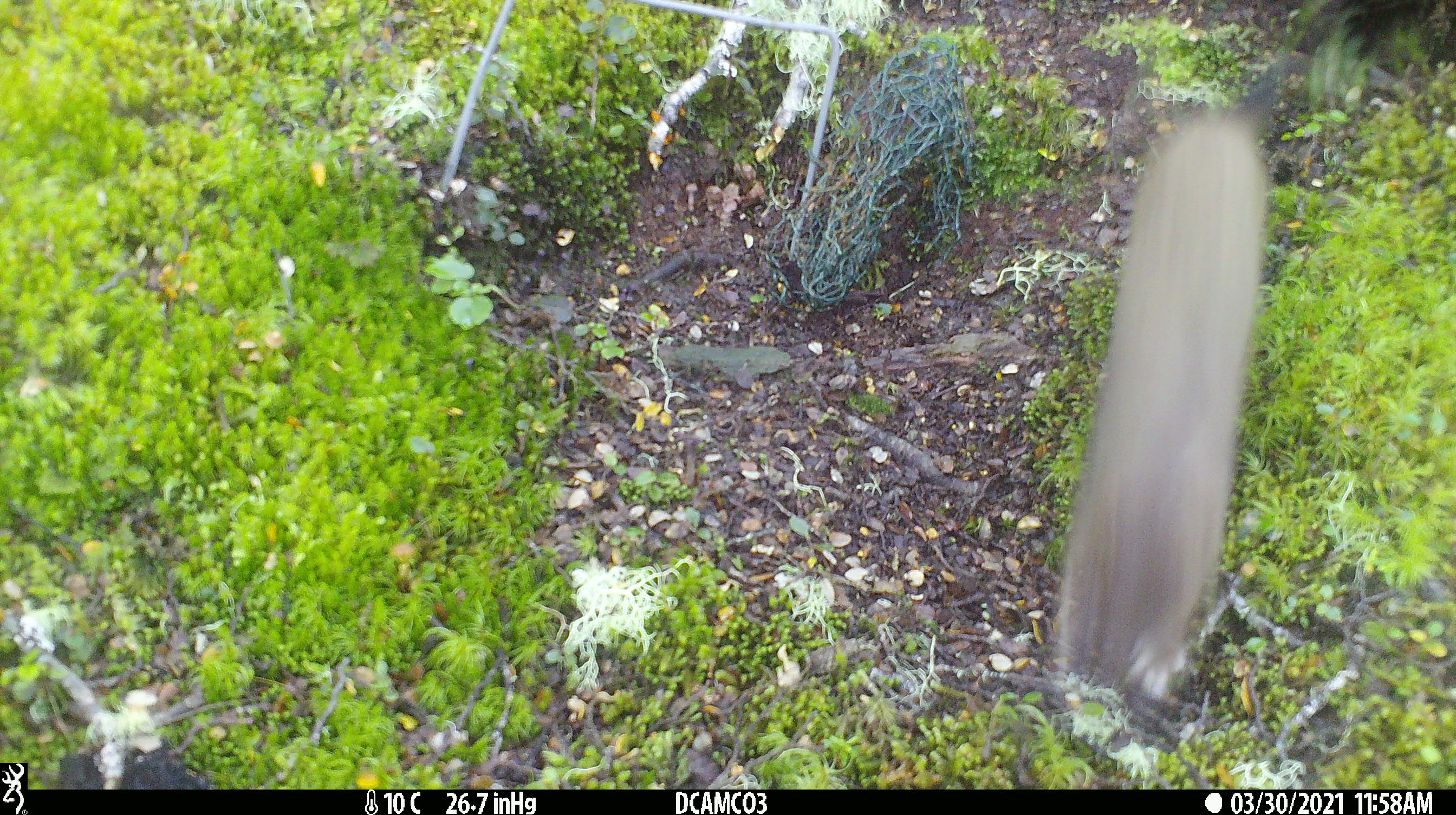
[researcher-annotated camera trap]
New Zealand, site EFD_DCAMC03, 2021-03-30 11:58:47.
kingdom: Animalia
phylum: Chordata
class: Mammalia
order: Carnivora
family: Mustelidae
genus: Mustela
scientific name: Mustela erminea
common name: stoat